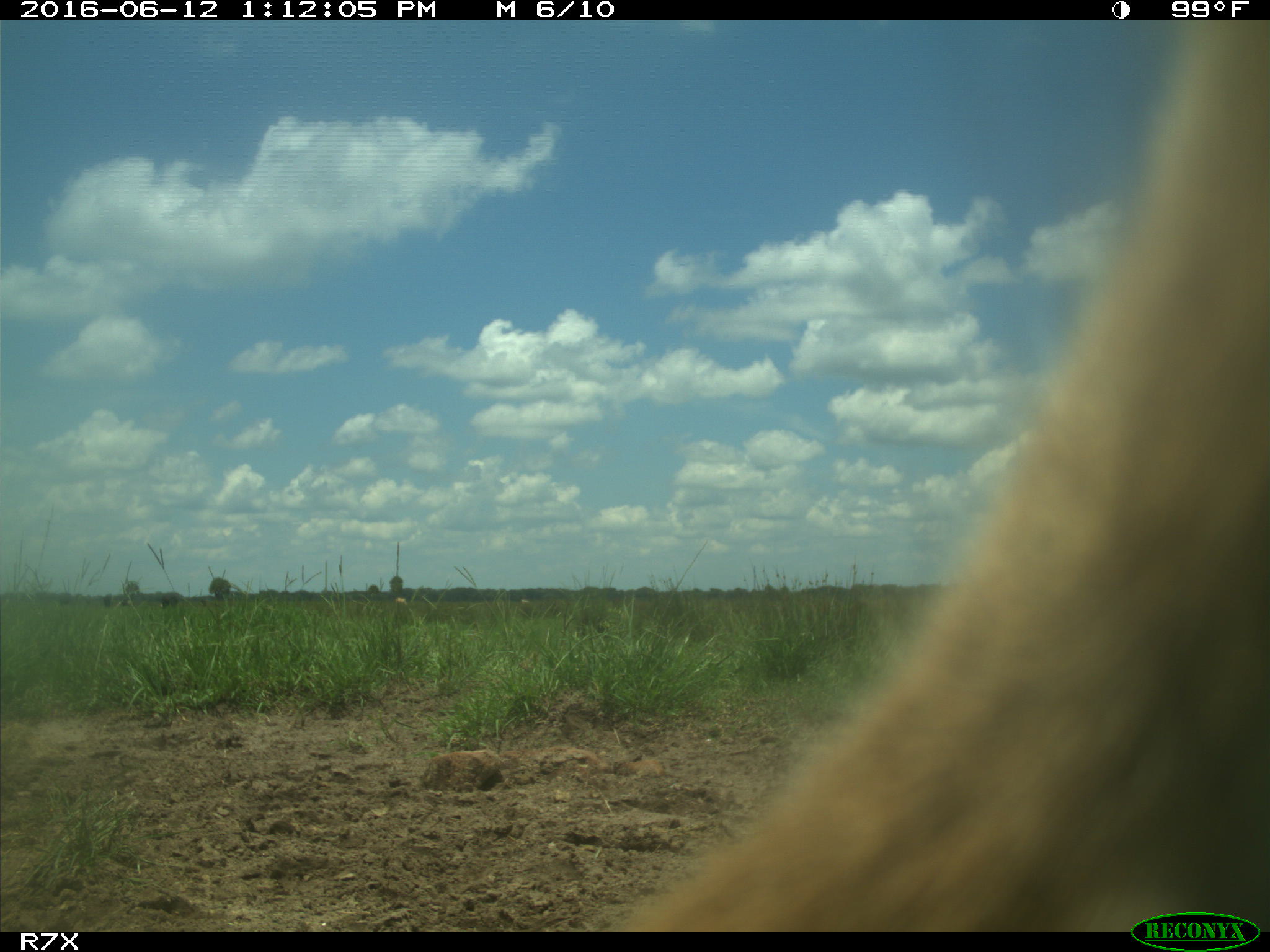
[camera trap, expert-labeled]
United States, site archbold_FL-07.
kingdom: Animalia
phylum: Chordata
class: Mammalia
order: Artiodactyla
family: Bovidae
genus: Bos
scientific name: Bos taurus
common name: domestic cow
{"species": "Bos taurus (domestic cow)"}